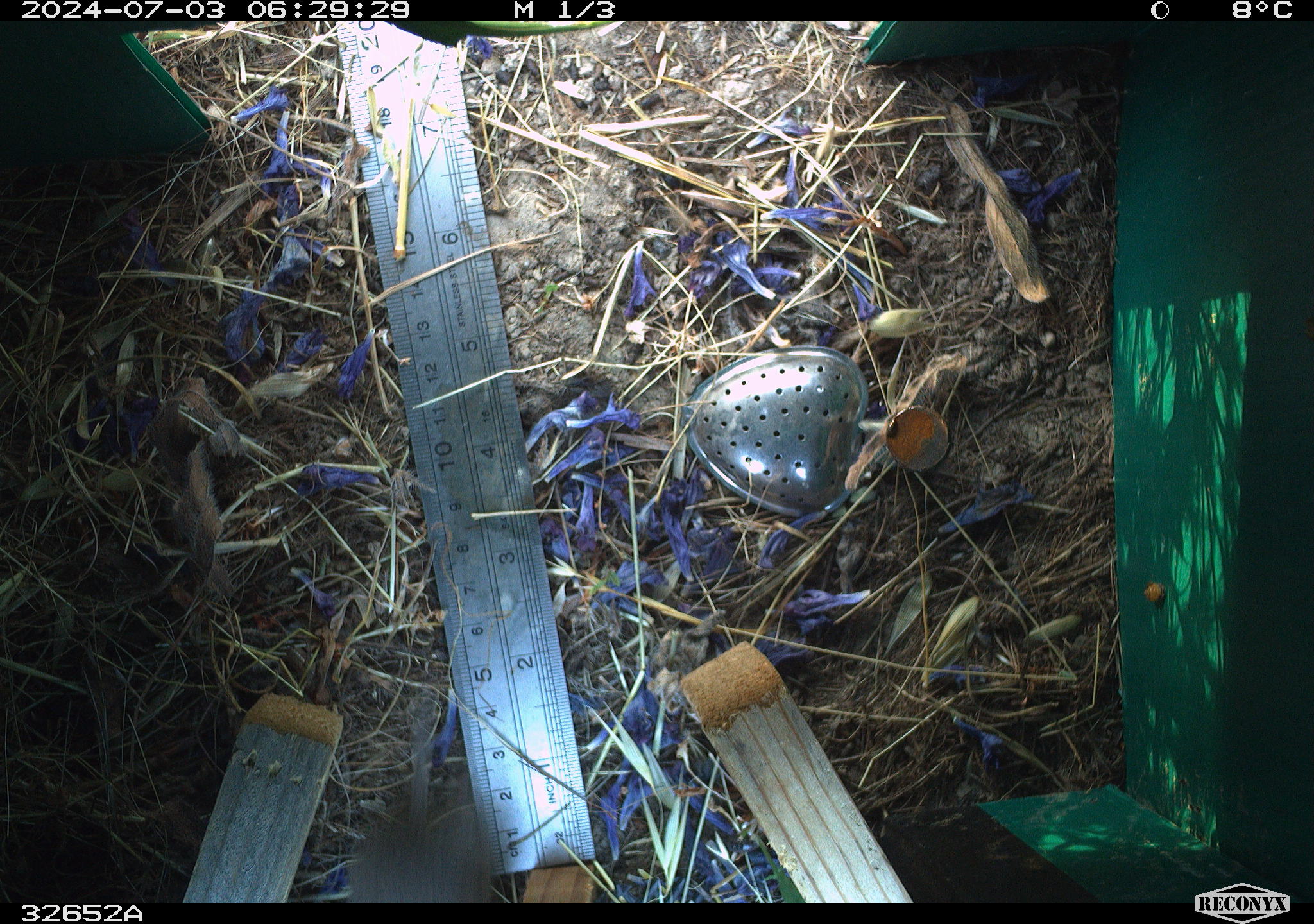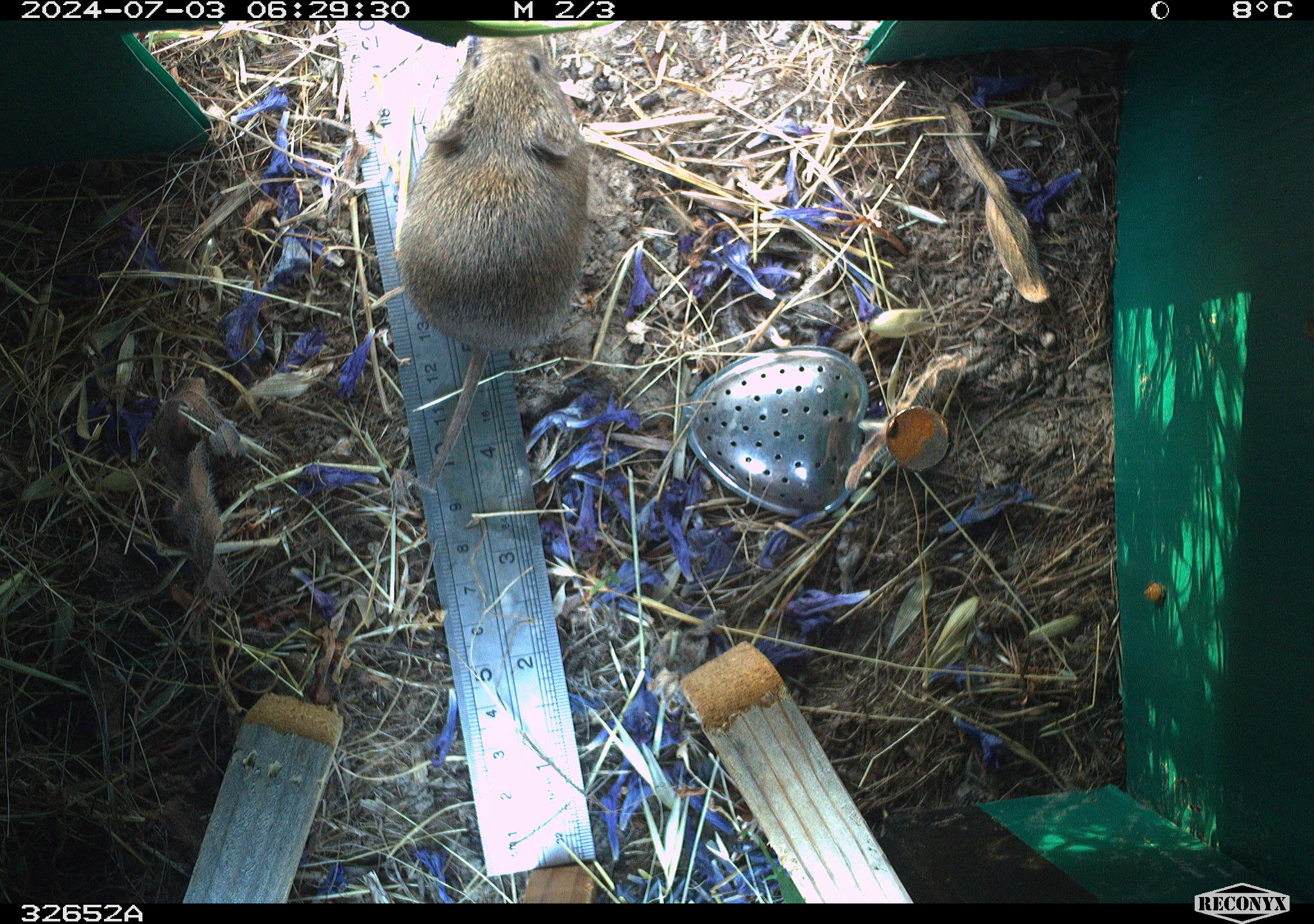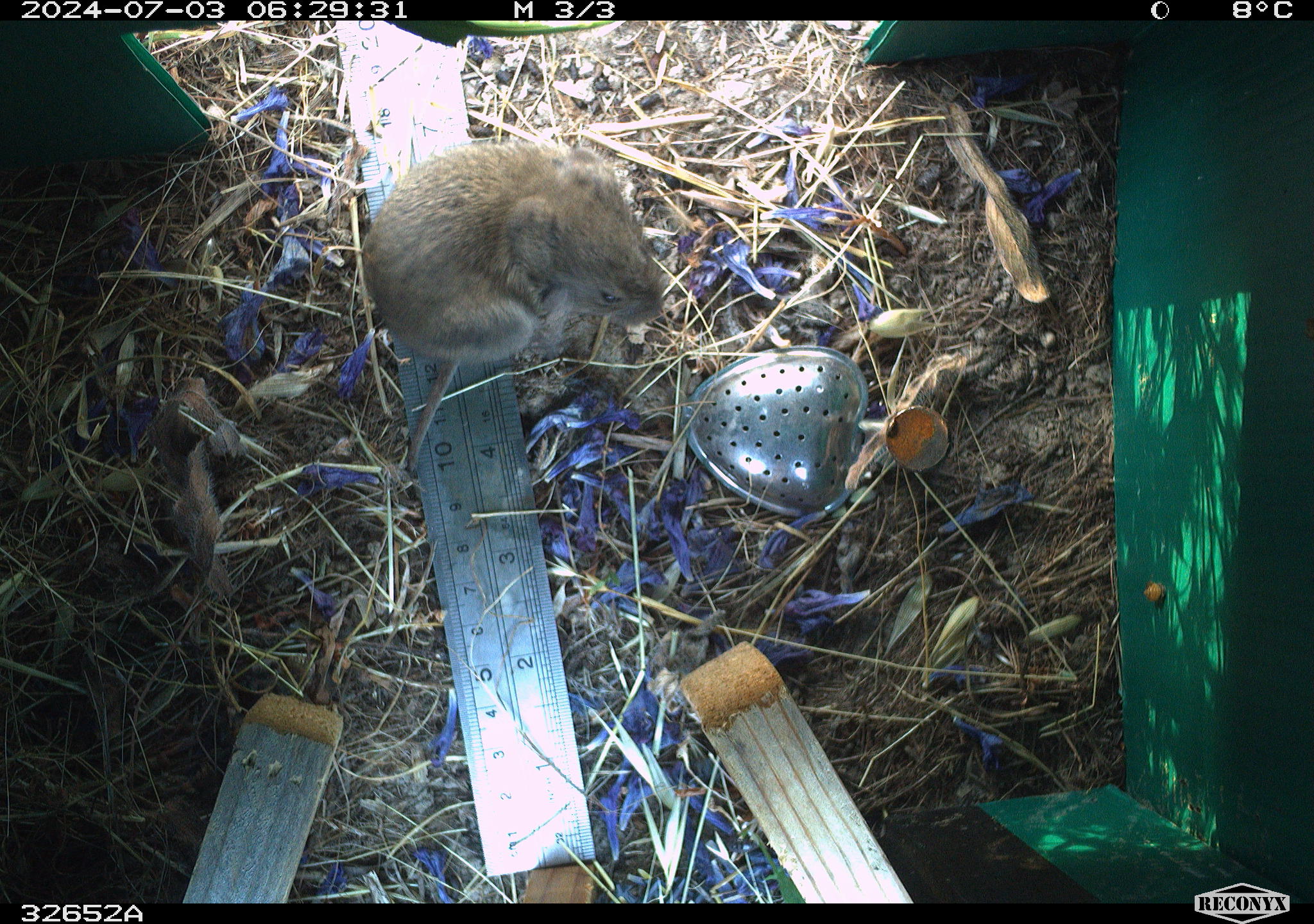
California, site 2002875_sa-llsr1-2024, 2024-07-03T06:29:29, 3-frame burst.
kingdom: Animalia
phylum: Chordata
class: Mammalia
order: Rodentia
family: Cricetidae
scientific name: Arvicolinae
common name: voles, lemmings, and muskrats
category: arvicolinae subfamily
Arvicolinae subfamily (voles, lemmings, and muskrats) (Arvicolinae).